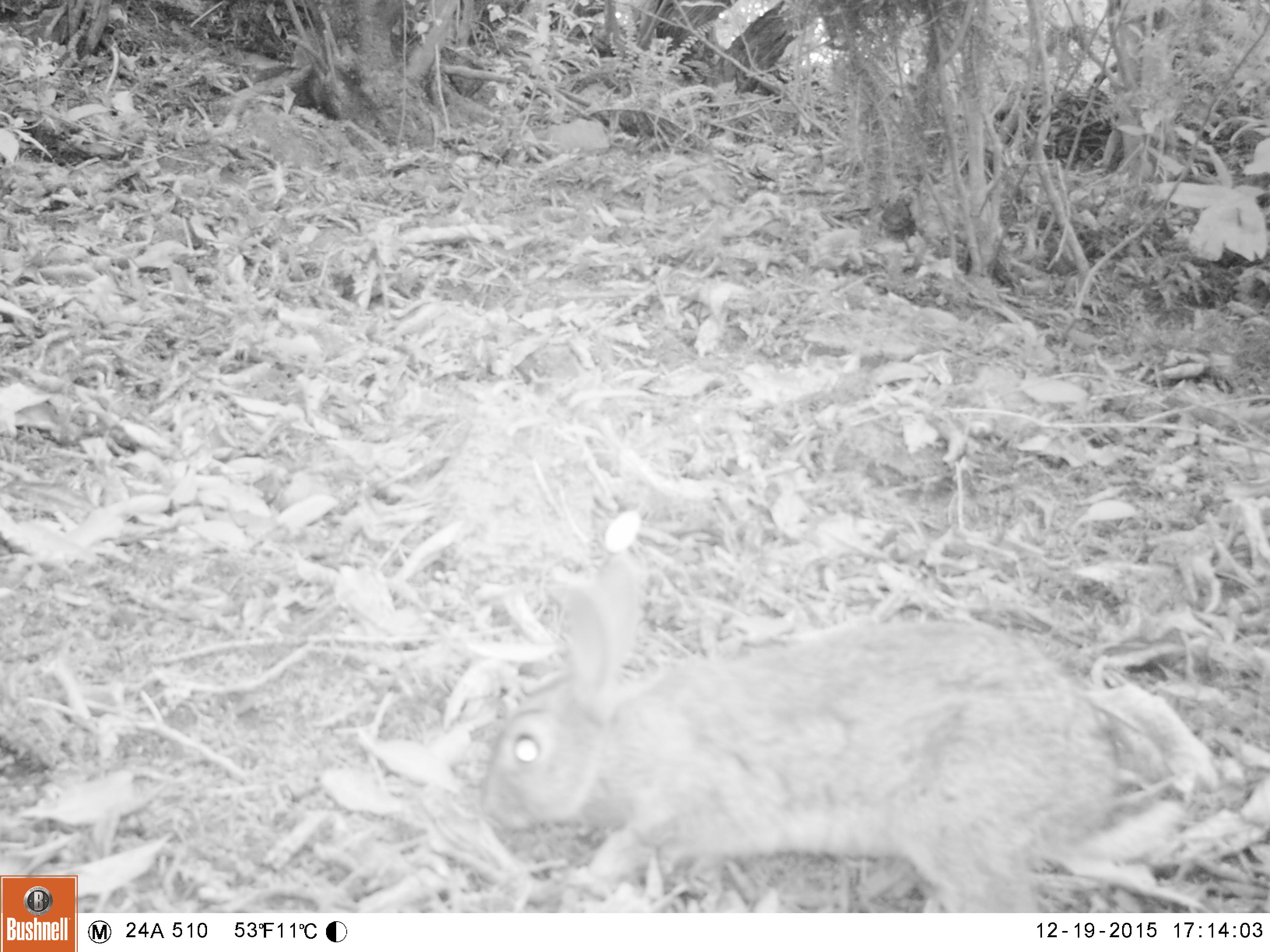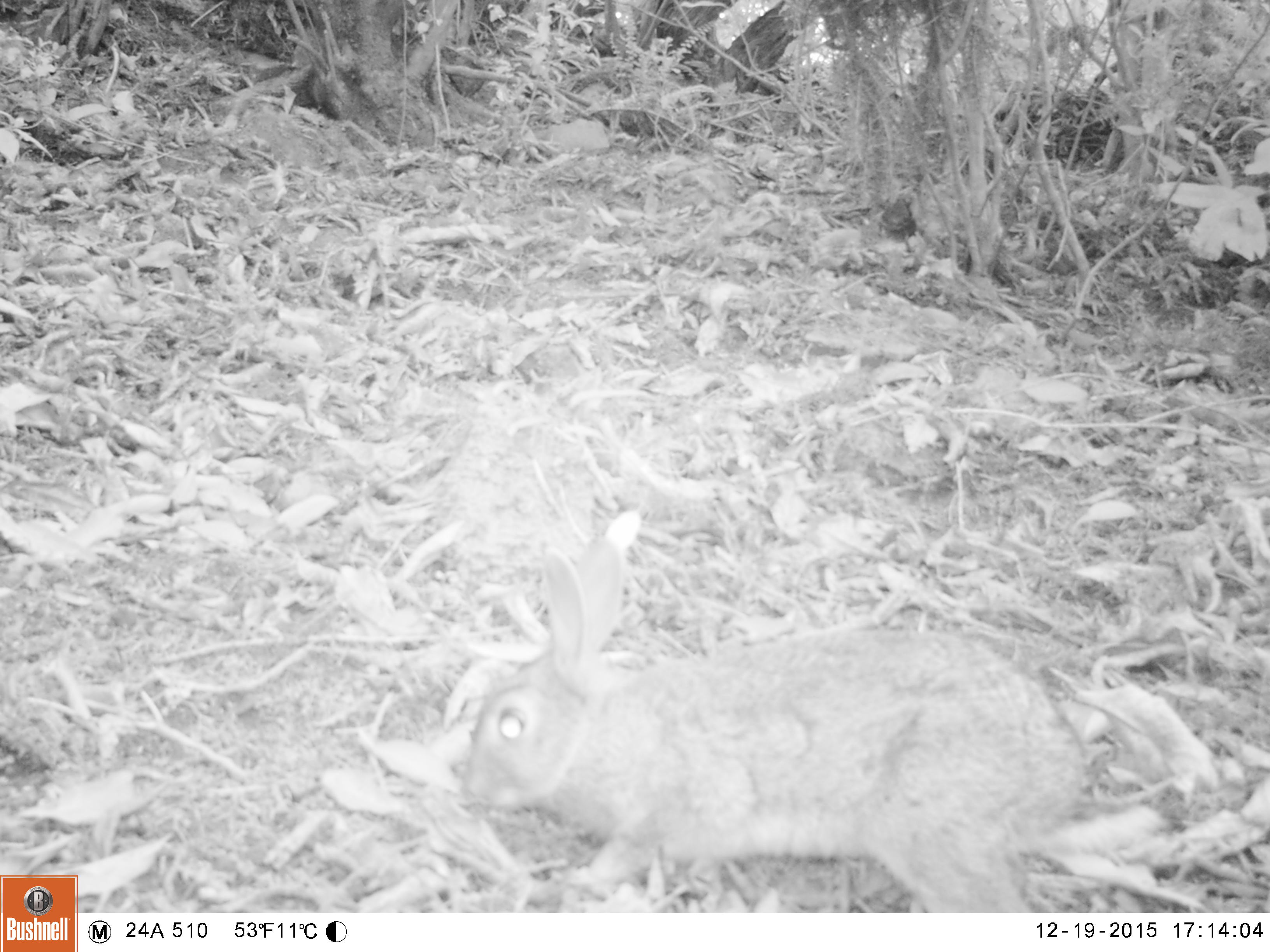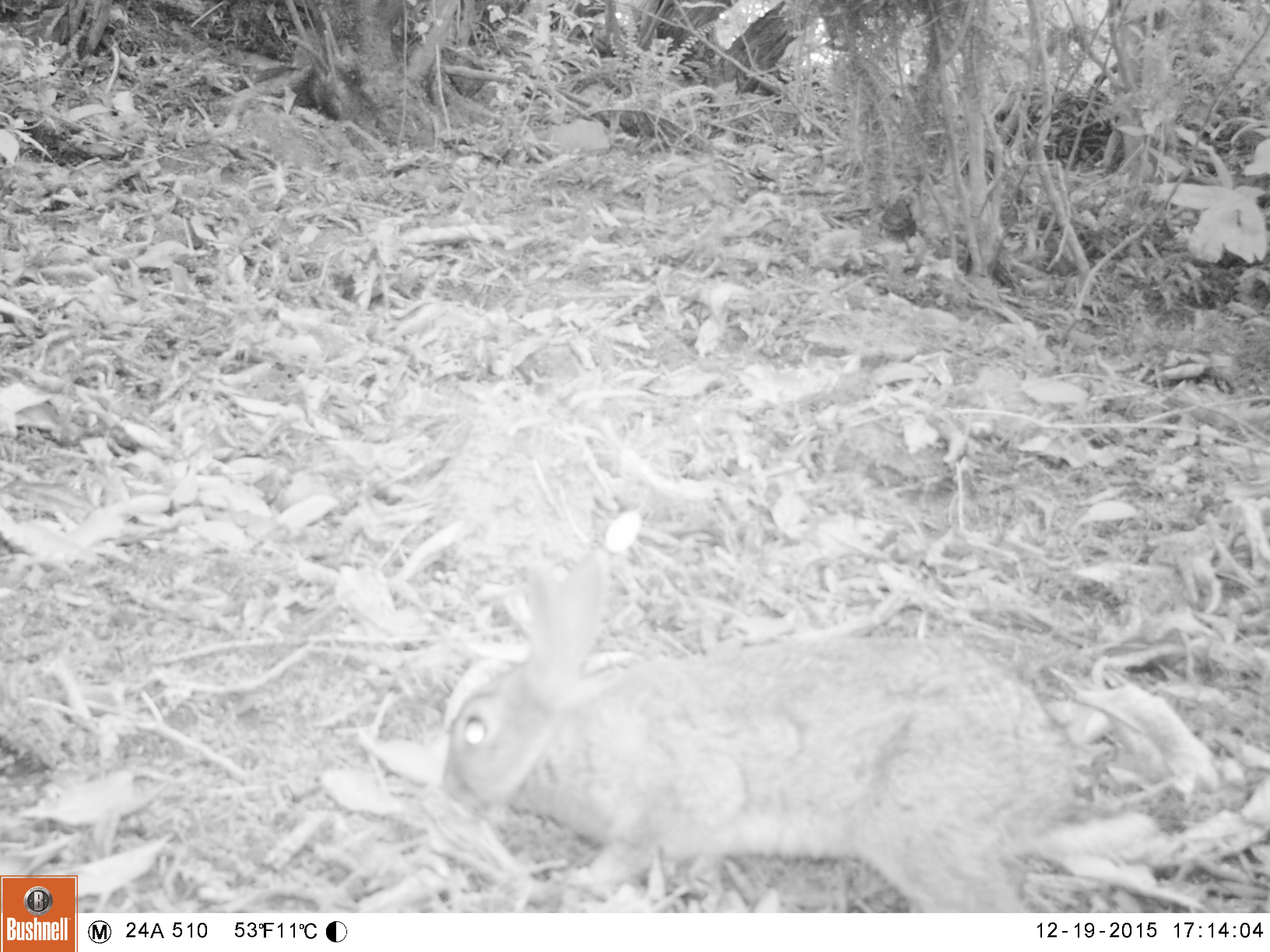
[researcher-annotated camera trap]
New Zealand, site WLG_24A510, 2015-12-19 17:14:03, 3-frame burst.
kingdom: Animalia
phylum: Chordata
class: Mammalia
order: Lagomorpha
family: Leporidae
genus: Oryctolagus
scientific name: Oryctolagus cuniculus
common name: european rabbit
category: rabbit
Rabbit (european rabbit) (Oryctolagus cuniculus).